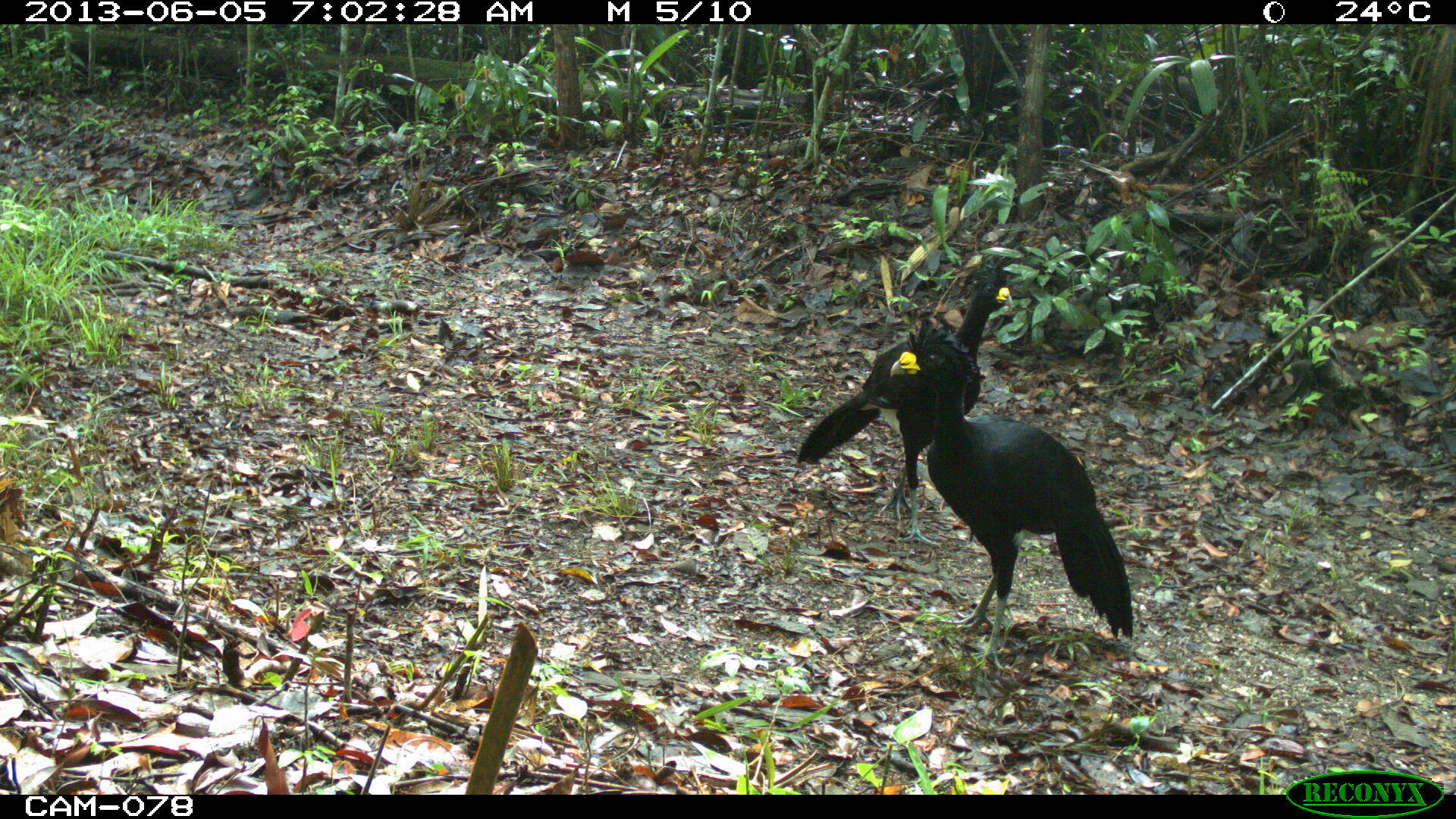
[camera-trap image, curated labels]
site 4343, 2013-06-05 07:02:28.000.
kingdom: Animalia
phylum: Chordata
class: Aves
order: Galliformes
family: Cracidae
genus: Crax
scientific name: Crax rubra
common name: great curassow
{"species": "Crax rubra (great curassow)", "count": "2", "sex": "male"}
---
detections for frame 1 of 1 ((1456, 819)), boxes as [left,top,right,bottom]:
crax rubra: [887,320,1133,670]; [795,252,1014,549]